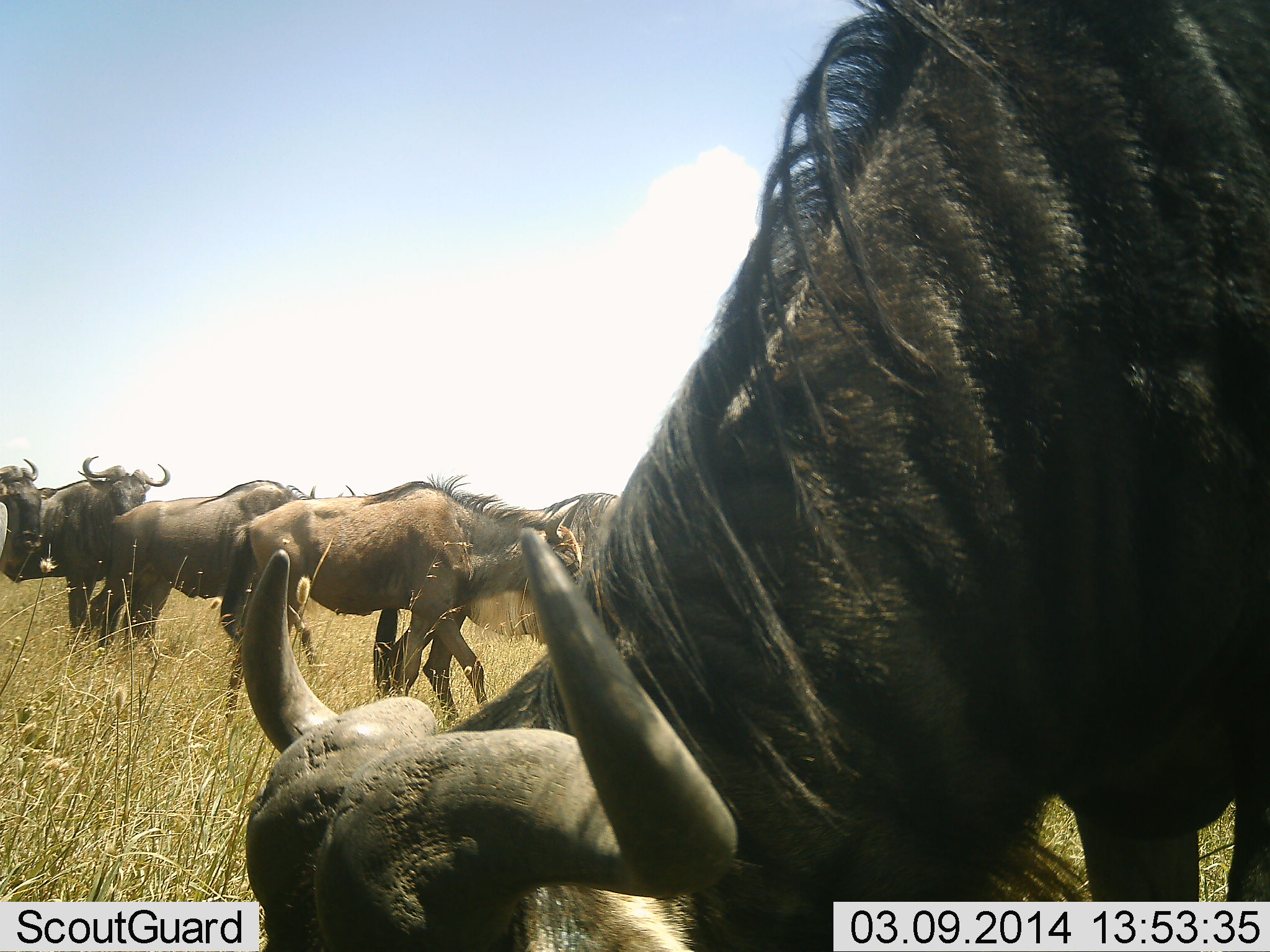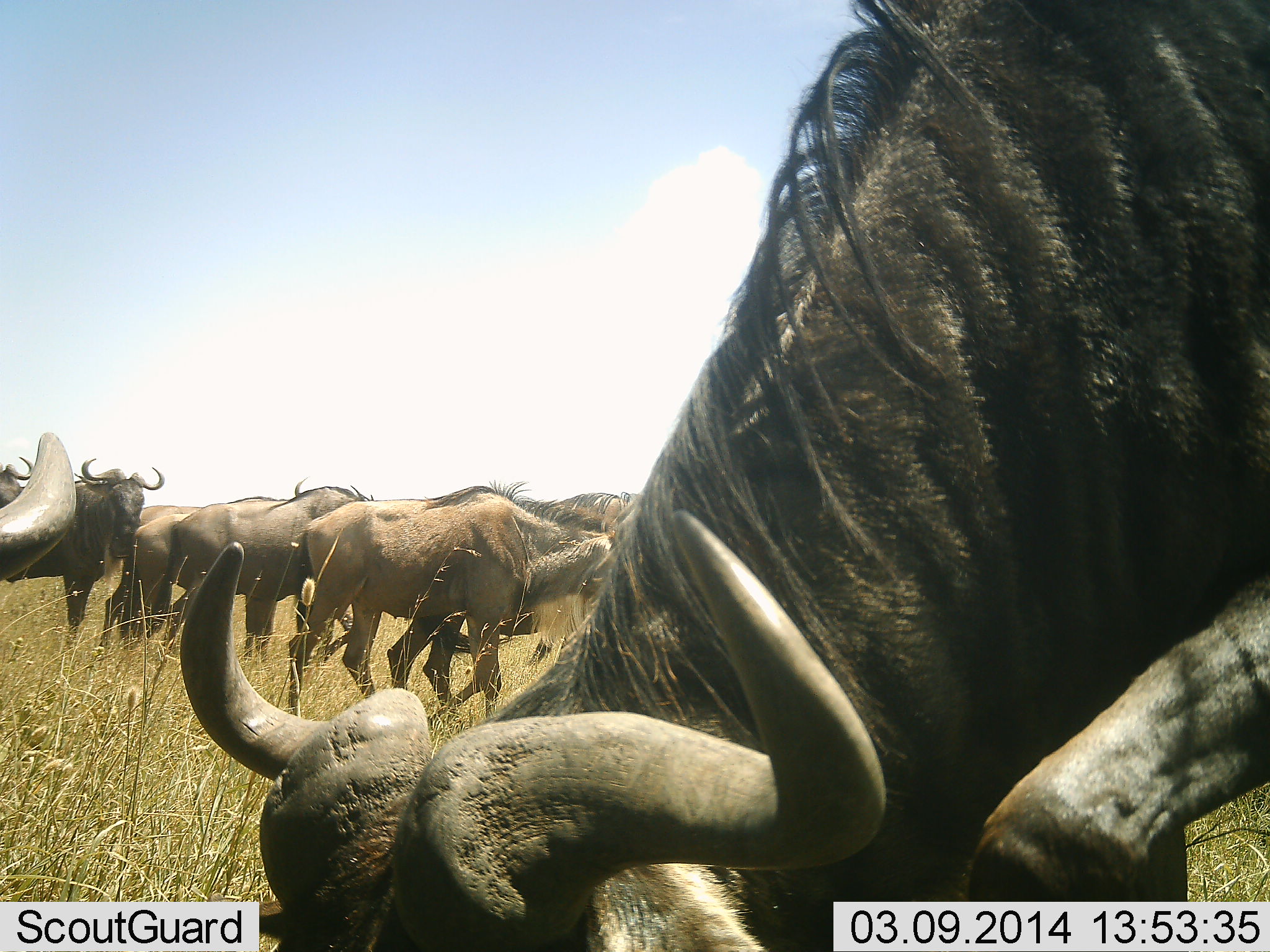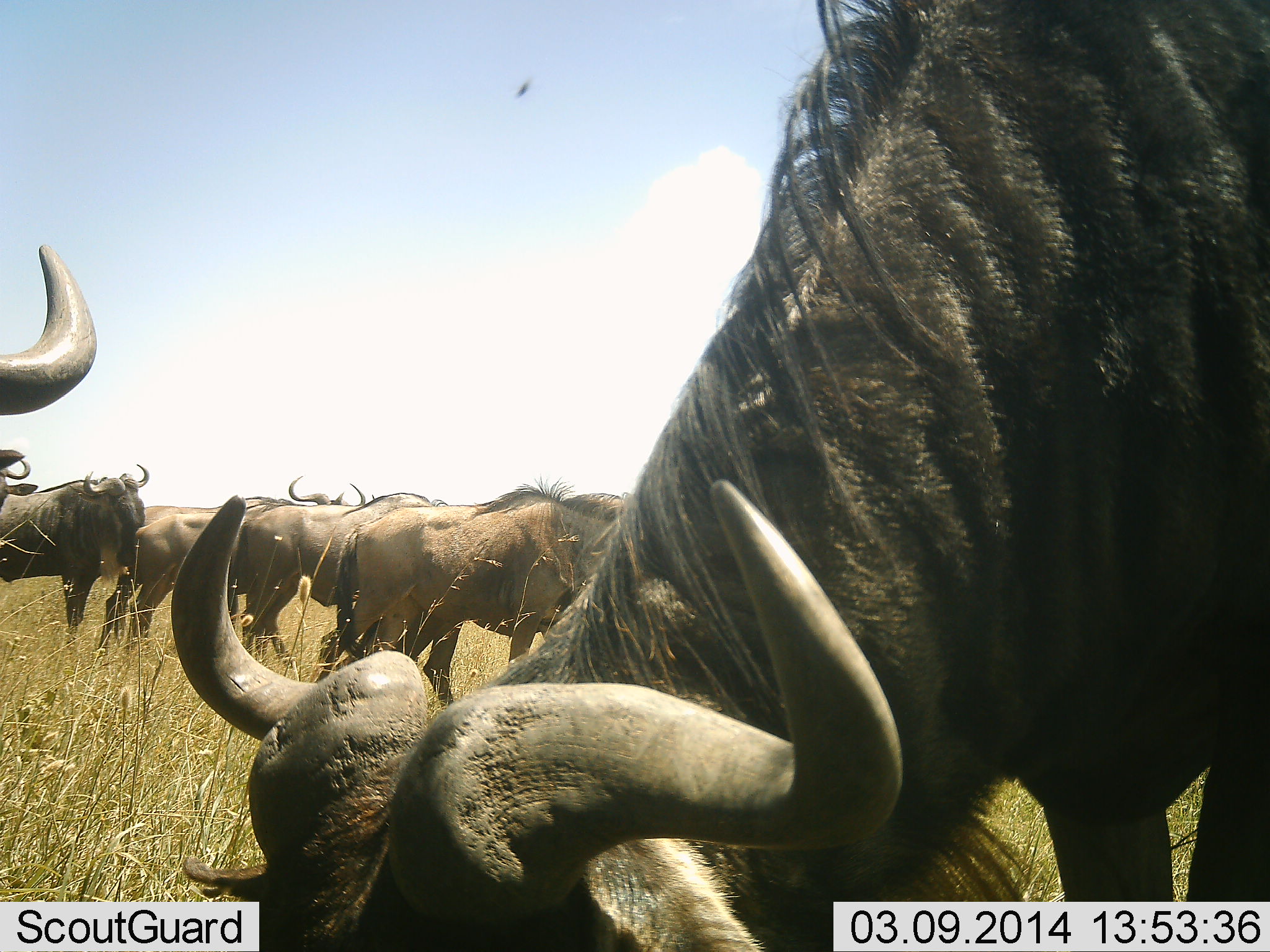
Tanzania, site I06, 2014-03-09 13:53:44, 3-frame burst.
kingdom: Animalia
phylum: Chordata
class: Mammalia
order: Artiodactyla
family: Bovidae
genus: Connochaetes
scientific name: Connochaetes taurinus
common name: blue wildebeest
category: wildebeest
Wildebeest (blue wildebeest) (Connochaetes taurinus), count 8. Behavior (volunteer vote fractions): standing 63%, resting 6%, moving 52%, interacting 4%. Young present (vote fraction): 2%. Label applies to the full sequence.